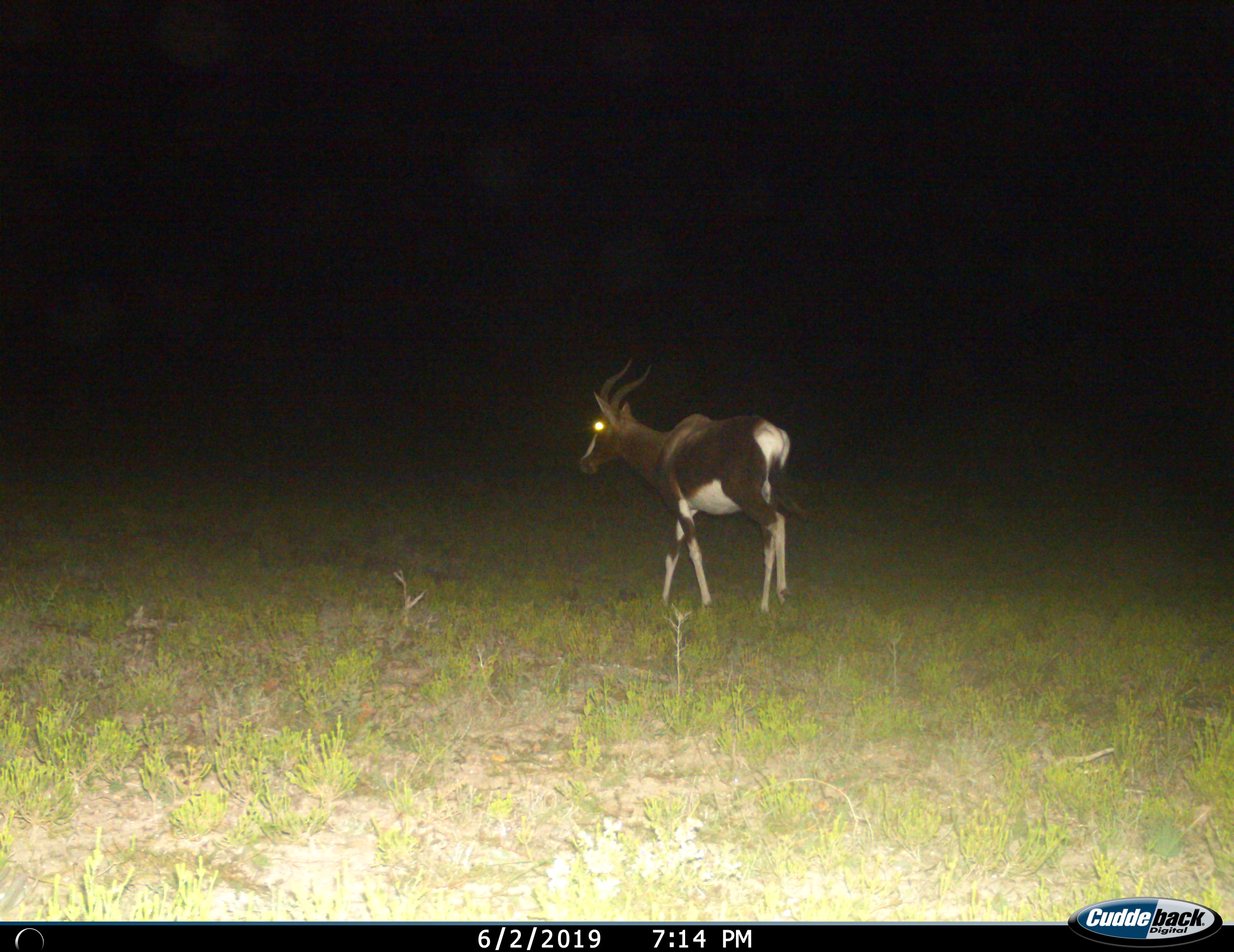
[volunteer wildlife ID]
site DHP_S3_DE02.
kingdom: Animalia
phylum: Chordata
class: Mammalia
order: Artiodactyla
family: Bovidae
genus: Damaliscus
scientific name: Damaliscus pygargus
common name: bontebok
Bontebok (Damaliscus pygargus), count 1. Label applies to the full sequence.